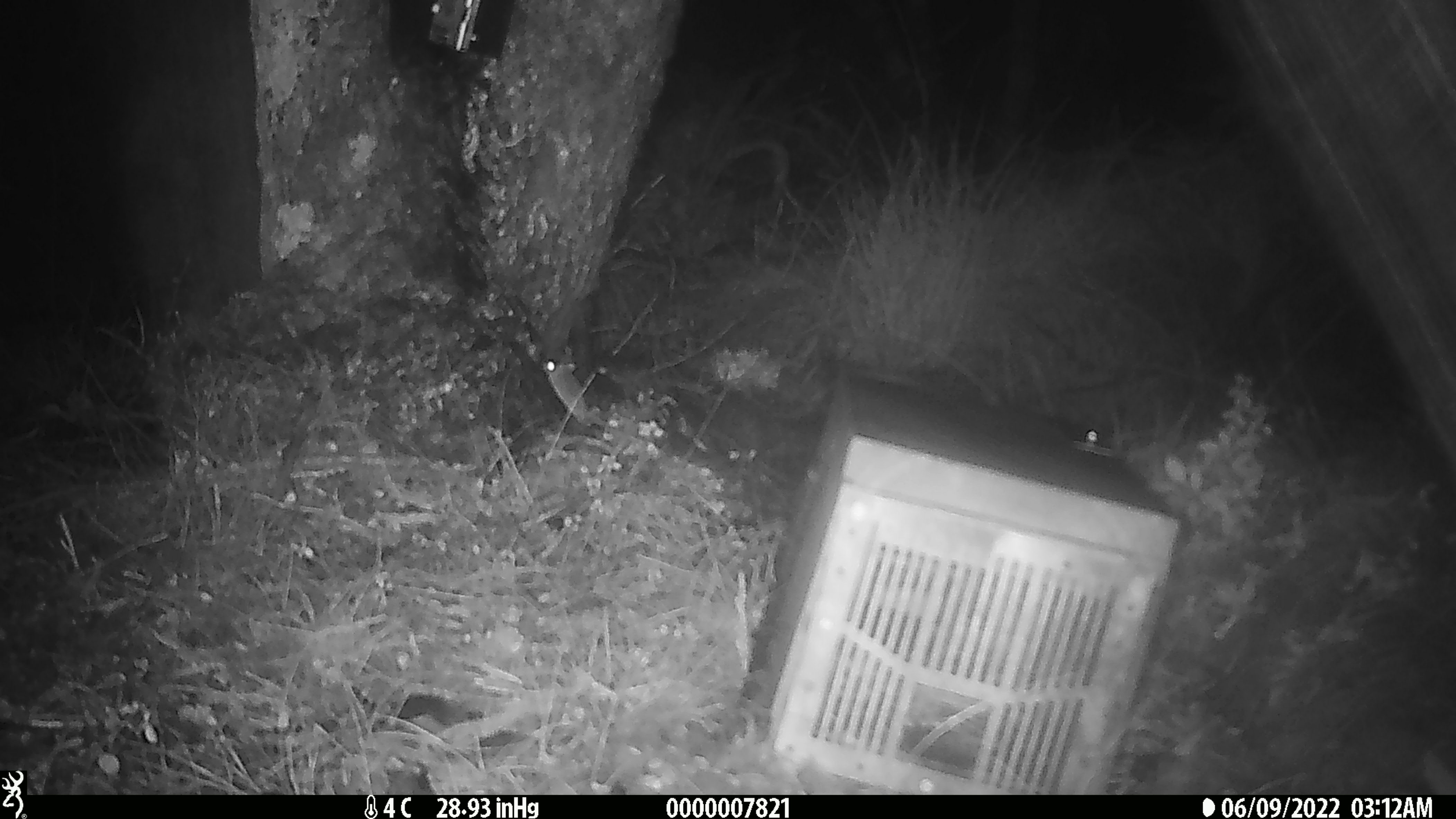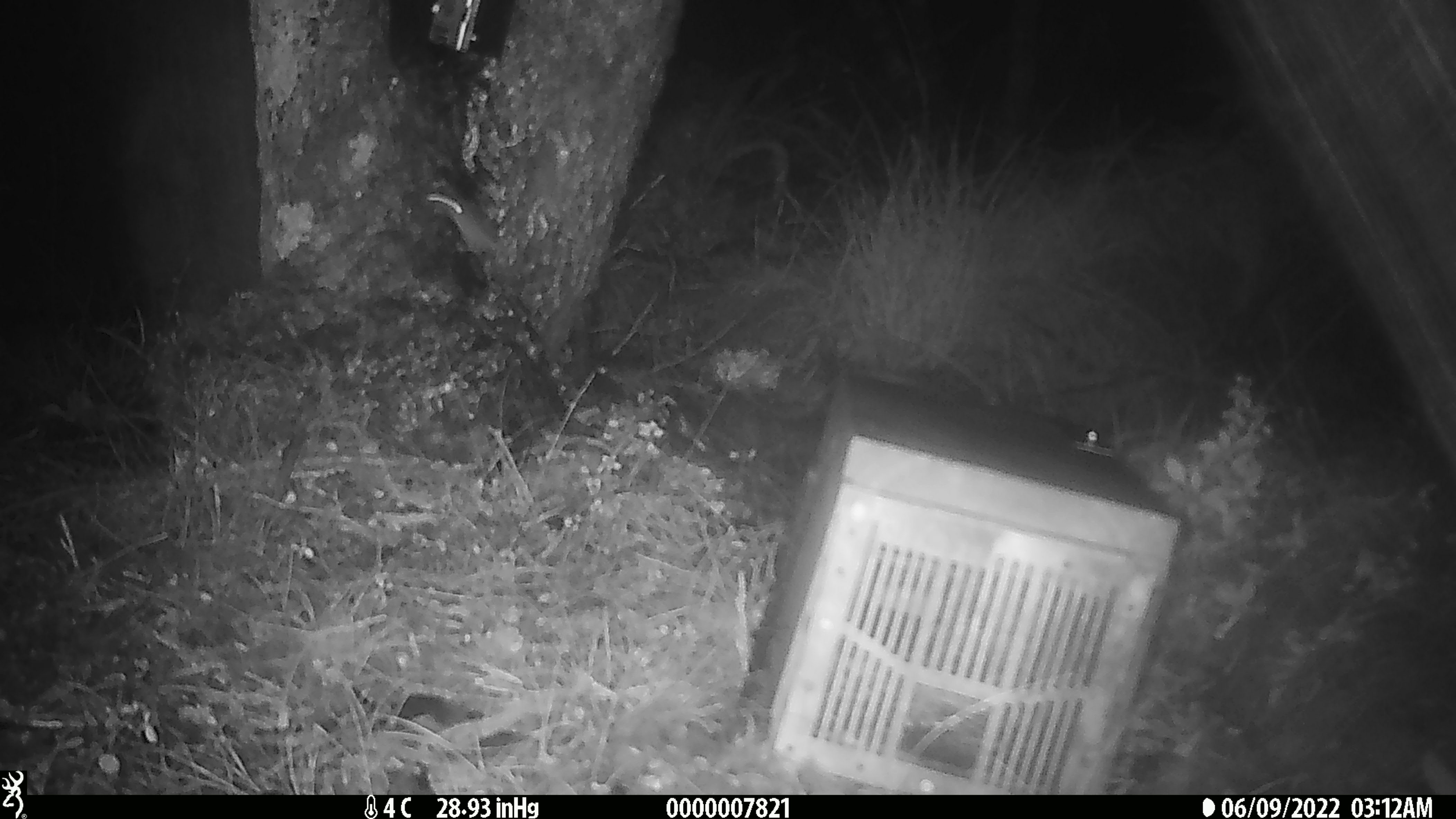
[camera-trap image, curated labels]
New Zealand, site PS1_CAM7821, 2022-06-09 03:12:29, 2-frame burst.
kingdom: Animalia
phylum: Chordata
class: Mammalia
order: Rodentia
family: Muridae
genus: Mus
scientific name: Mus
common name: mouse